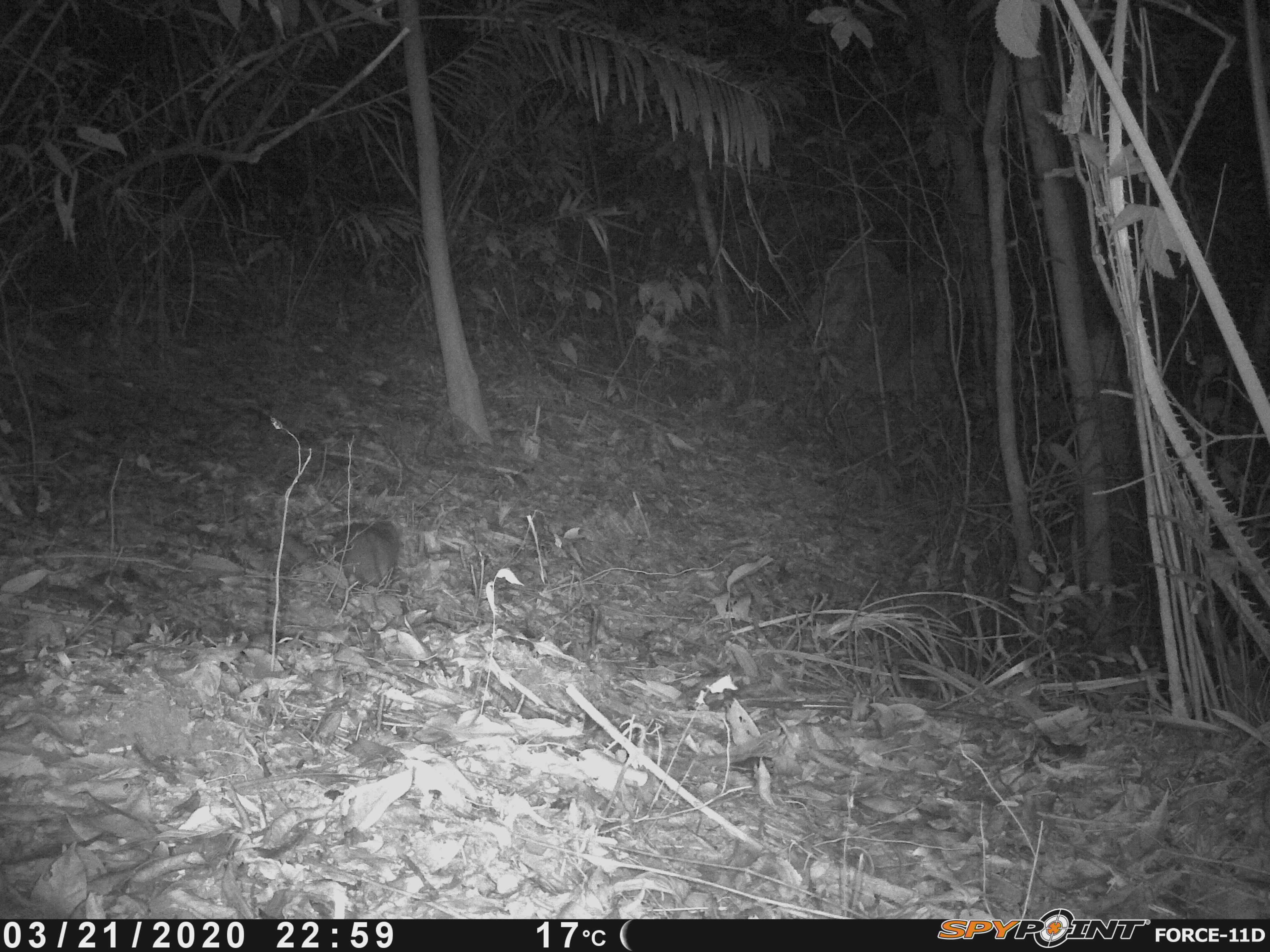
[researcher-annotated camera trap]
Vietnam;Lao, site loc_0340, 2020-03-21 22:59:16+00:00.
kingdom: Animalia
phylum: Chordata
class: Mammalia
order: Carnivora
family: Mustelidae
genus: Melogale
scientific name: Melogale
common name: ferret badger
Ferret badger (Melogale). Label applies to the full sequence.